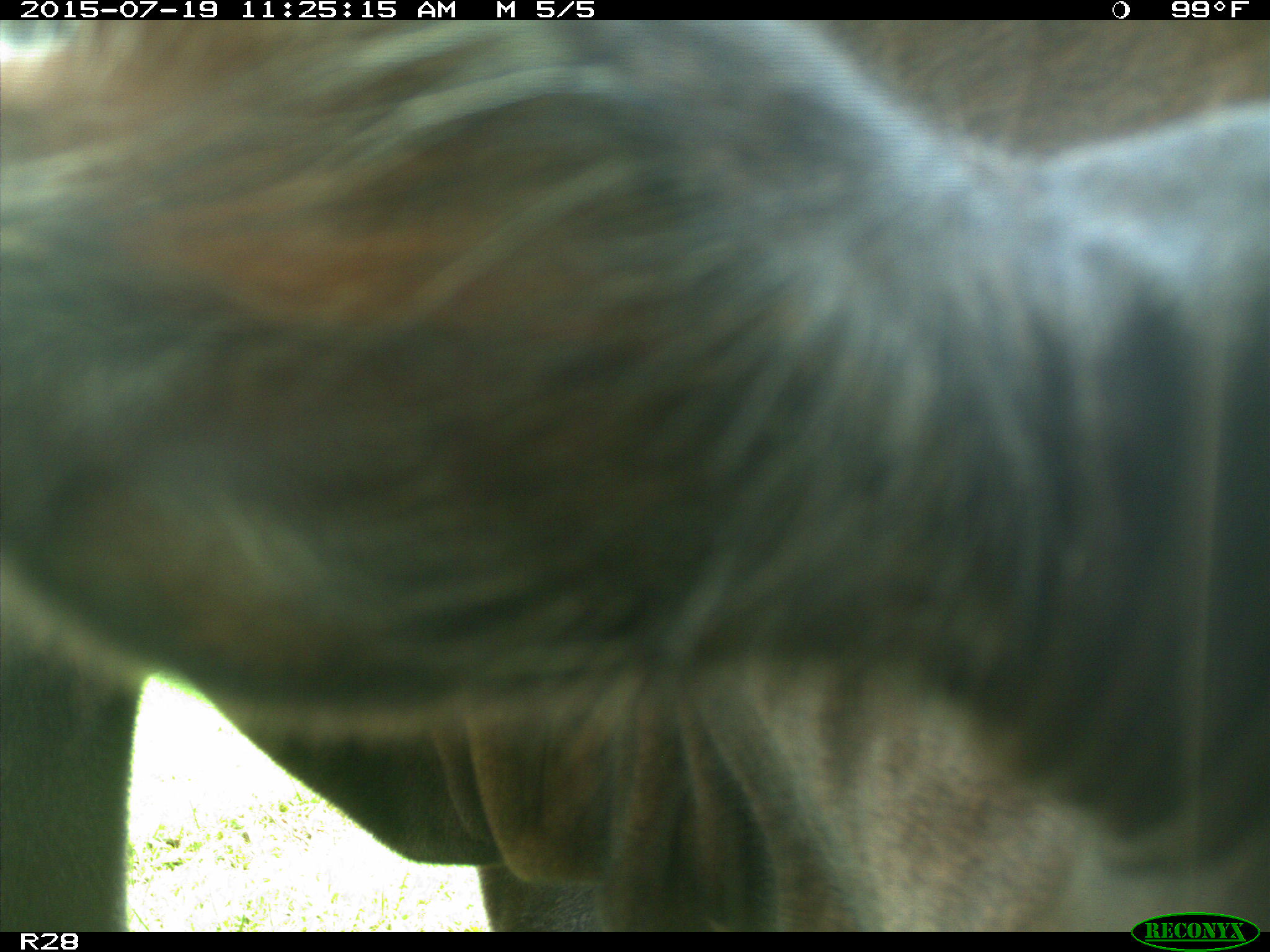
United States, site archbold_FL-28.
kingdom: Animalia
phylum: Chordata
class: Mammalia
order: Artiodactyla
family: Bovidae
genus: Bos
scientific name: Bos taurus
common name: domestic cow